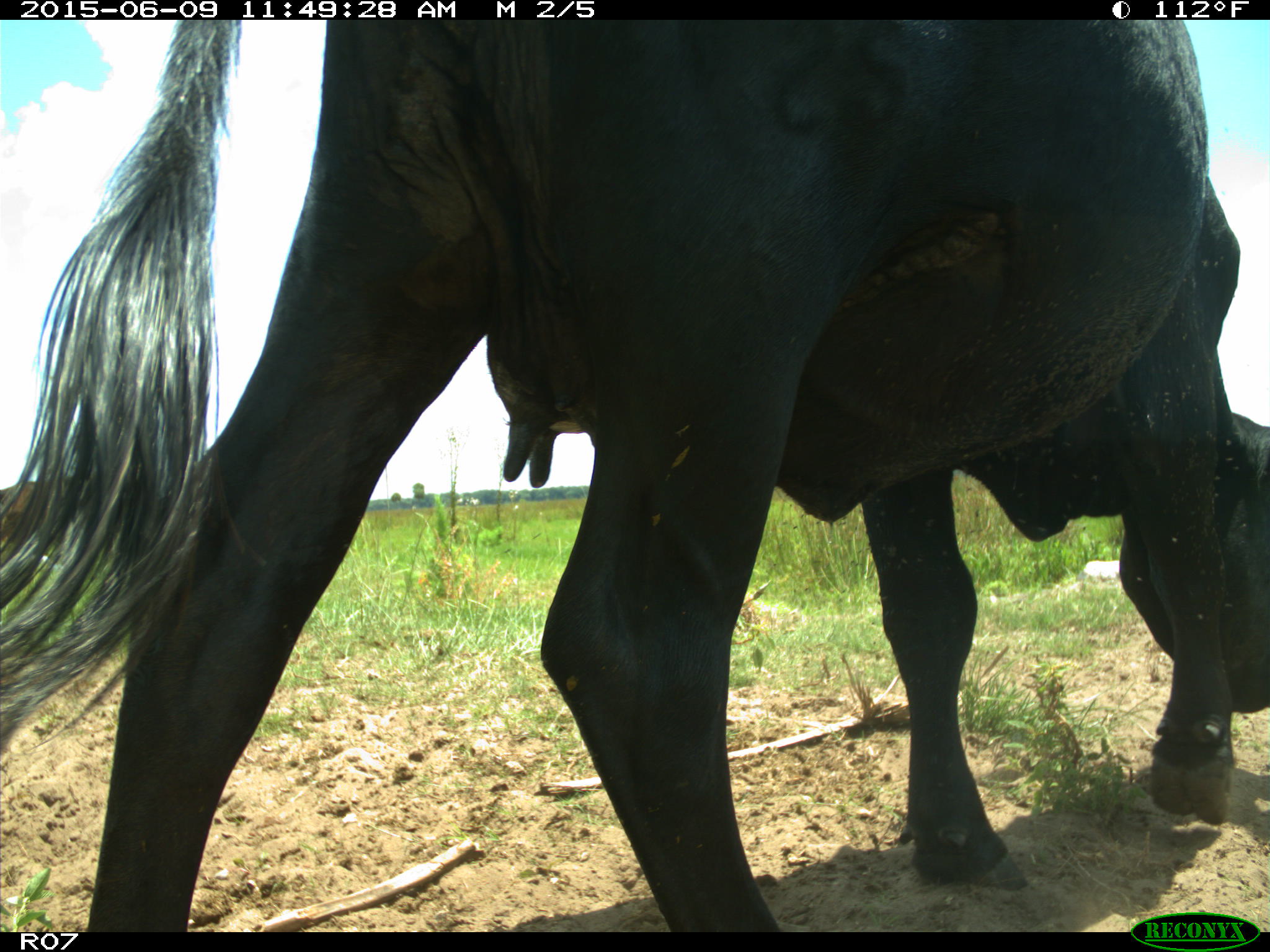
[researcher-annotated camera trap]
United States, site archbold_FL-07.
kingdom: Animalia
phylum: Chordata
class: Mammalia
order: Artiodactyla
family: Bovidae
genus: Bos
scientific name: Bos taurus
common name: domestic cow